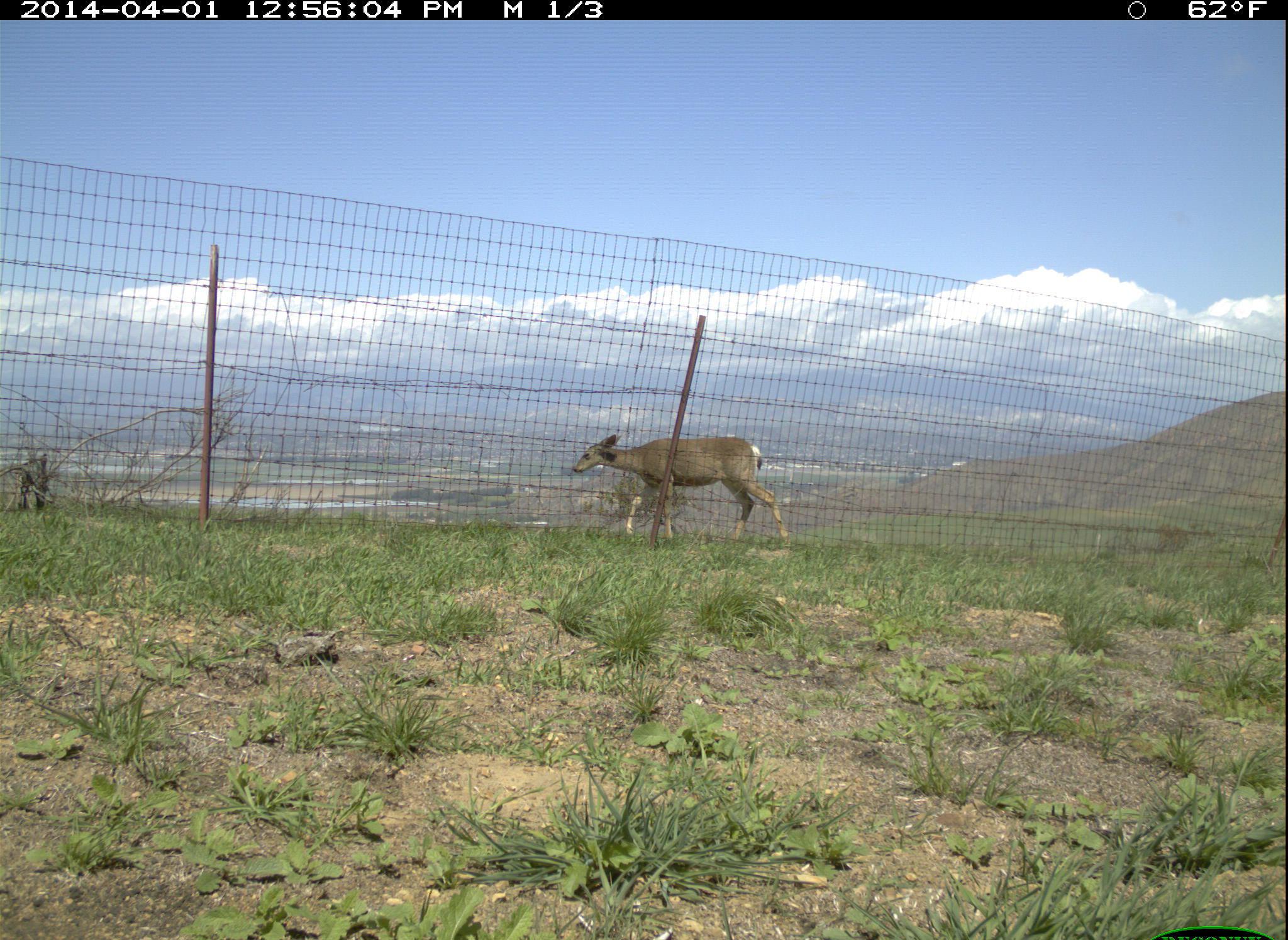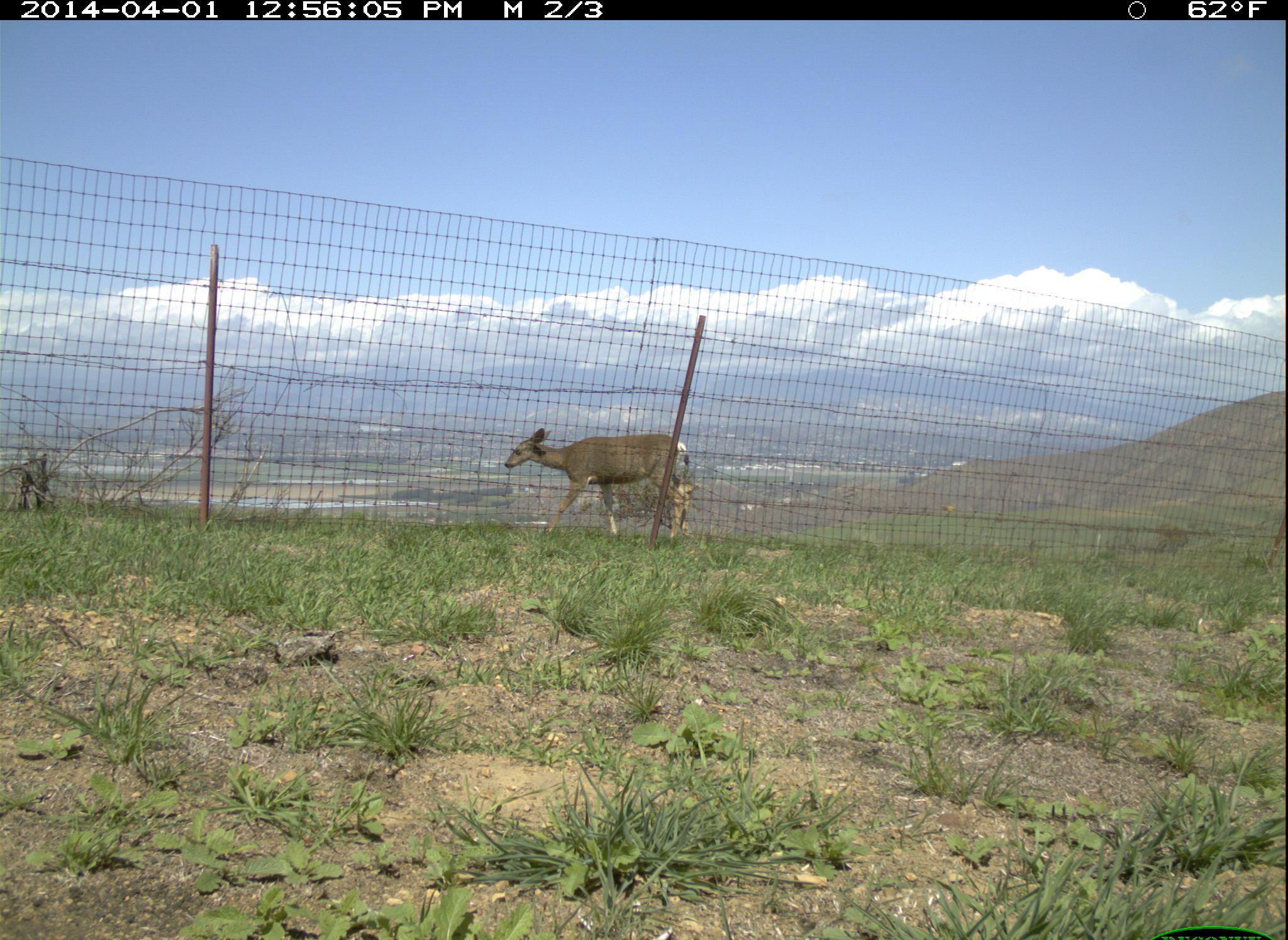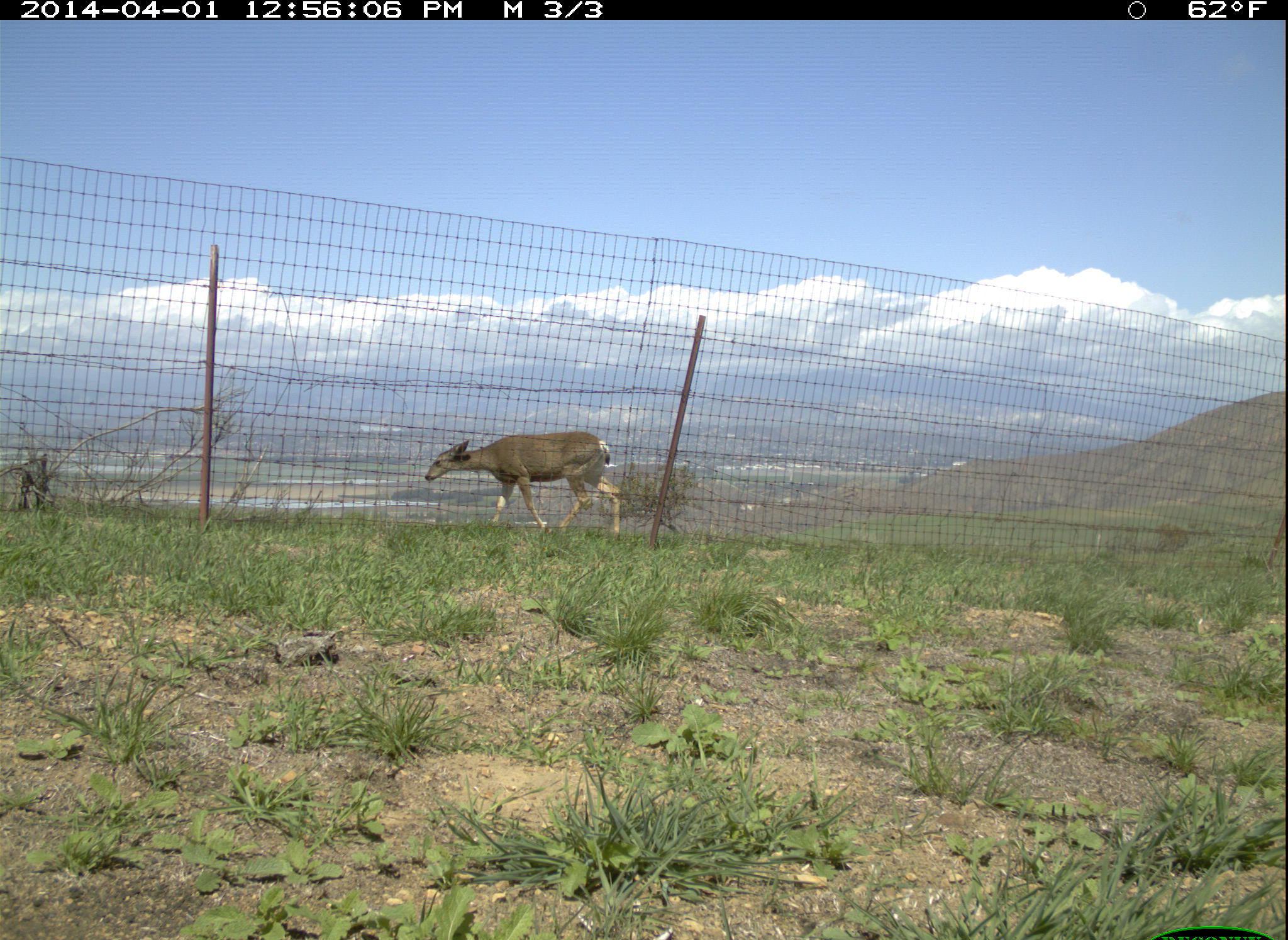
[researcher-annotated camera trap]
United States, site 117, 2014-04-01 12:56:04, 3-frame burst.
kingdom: Animalia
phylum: Chordata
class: Mammalia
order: Artiodactyla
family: Cervidae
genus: Odocoileus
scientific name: Odocoileus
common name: deer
Deer (Odocoileus).